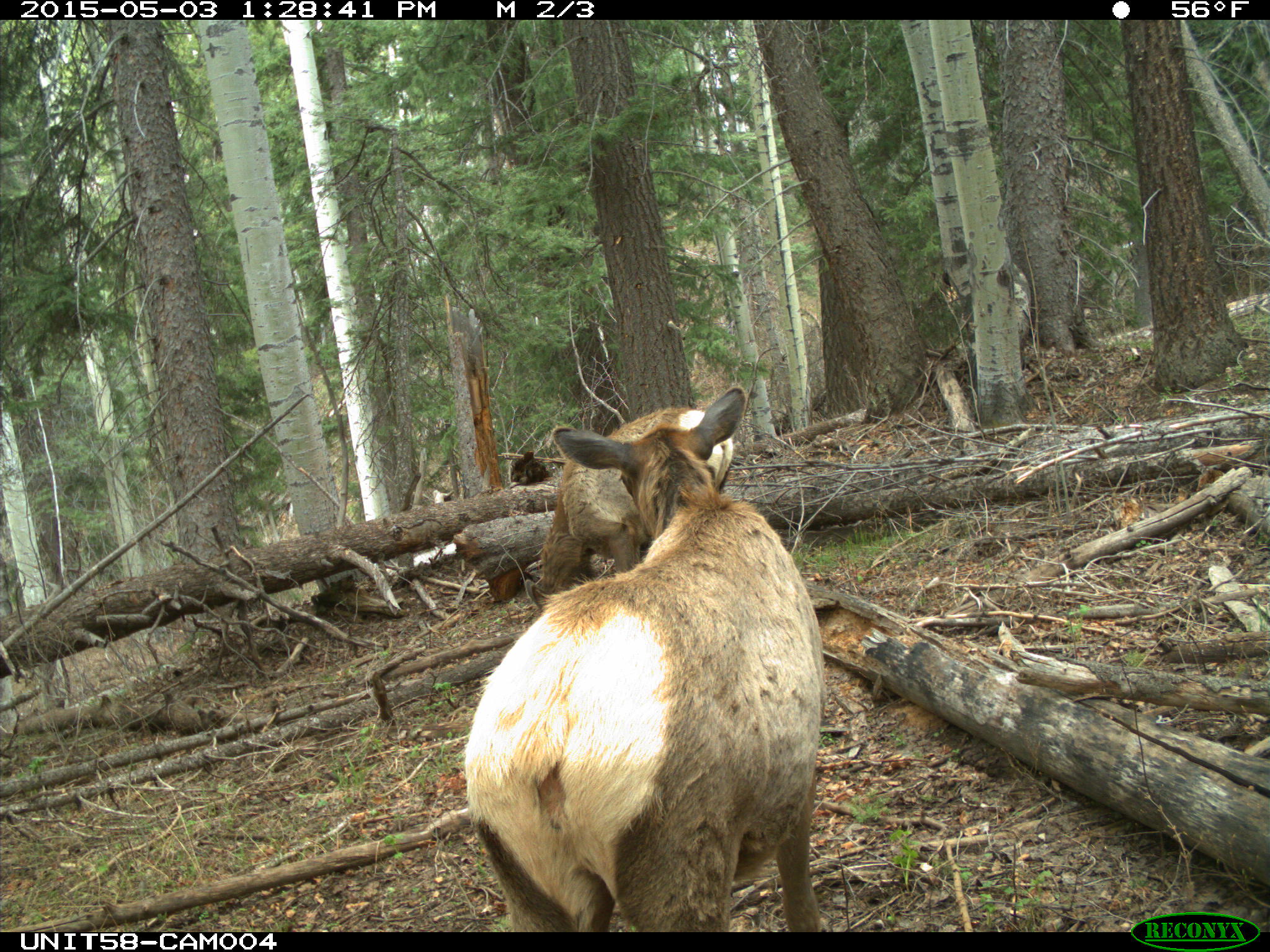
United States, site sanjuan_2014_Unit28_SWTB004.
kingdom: Animalia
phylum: Chordata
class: Mammalia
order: Artiodactyla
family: Cervidae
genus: Cervus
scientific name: Cervus elaphus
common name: red deer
Cervus elaphus (red deer).